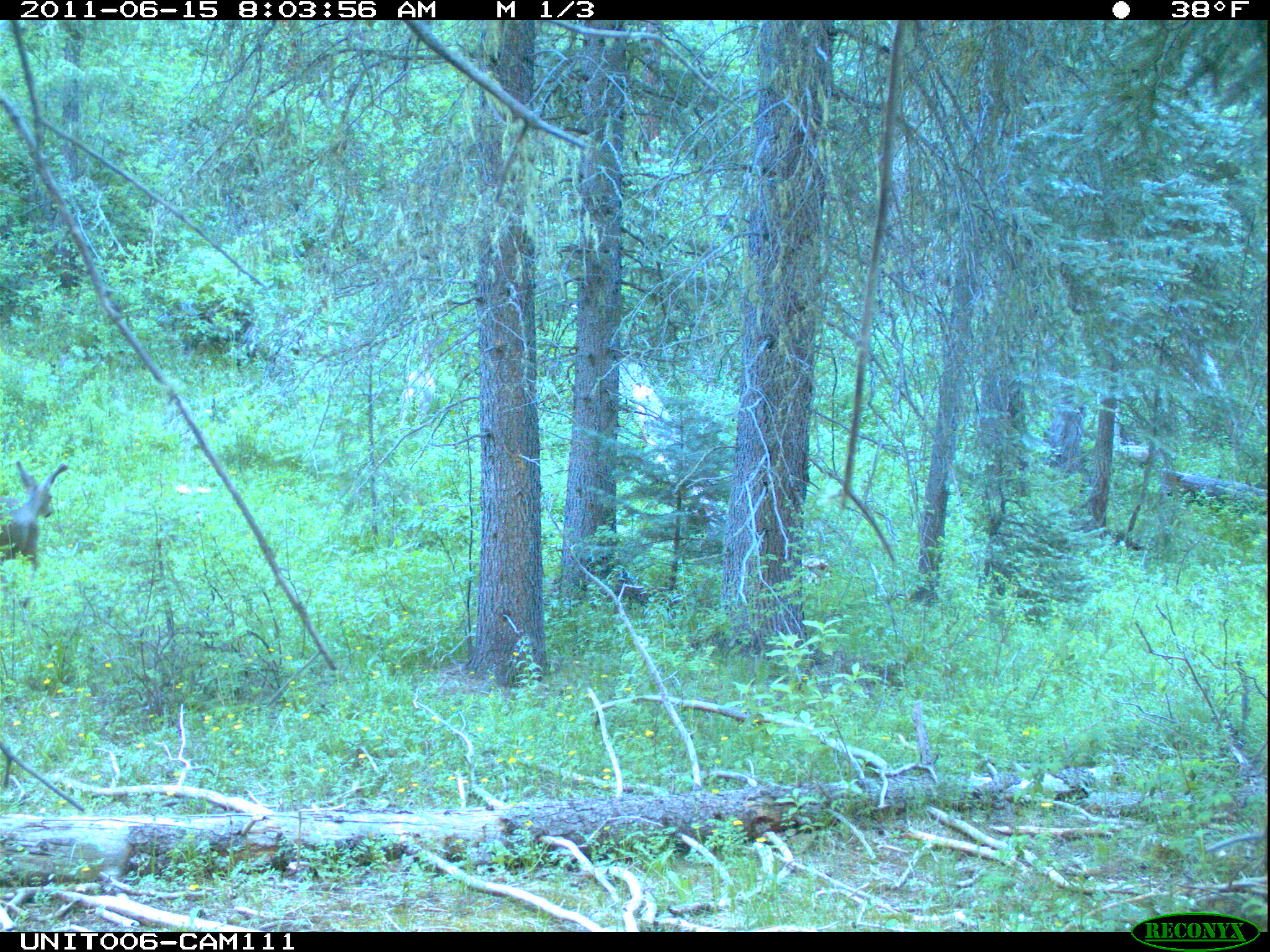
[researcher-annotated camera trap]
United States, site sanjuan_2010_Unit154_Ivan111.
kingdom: Animalia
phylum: Chordata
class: Mammalia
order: Artiodactyla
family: Cervidae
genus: Odocoileus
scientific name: Odocoileus hemionus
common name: mule deer